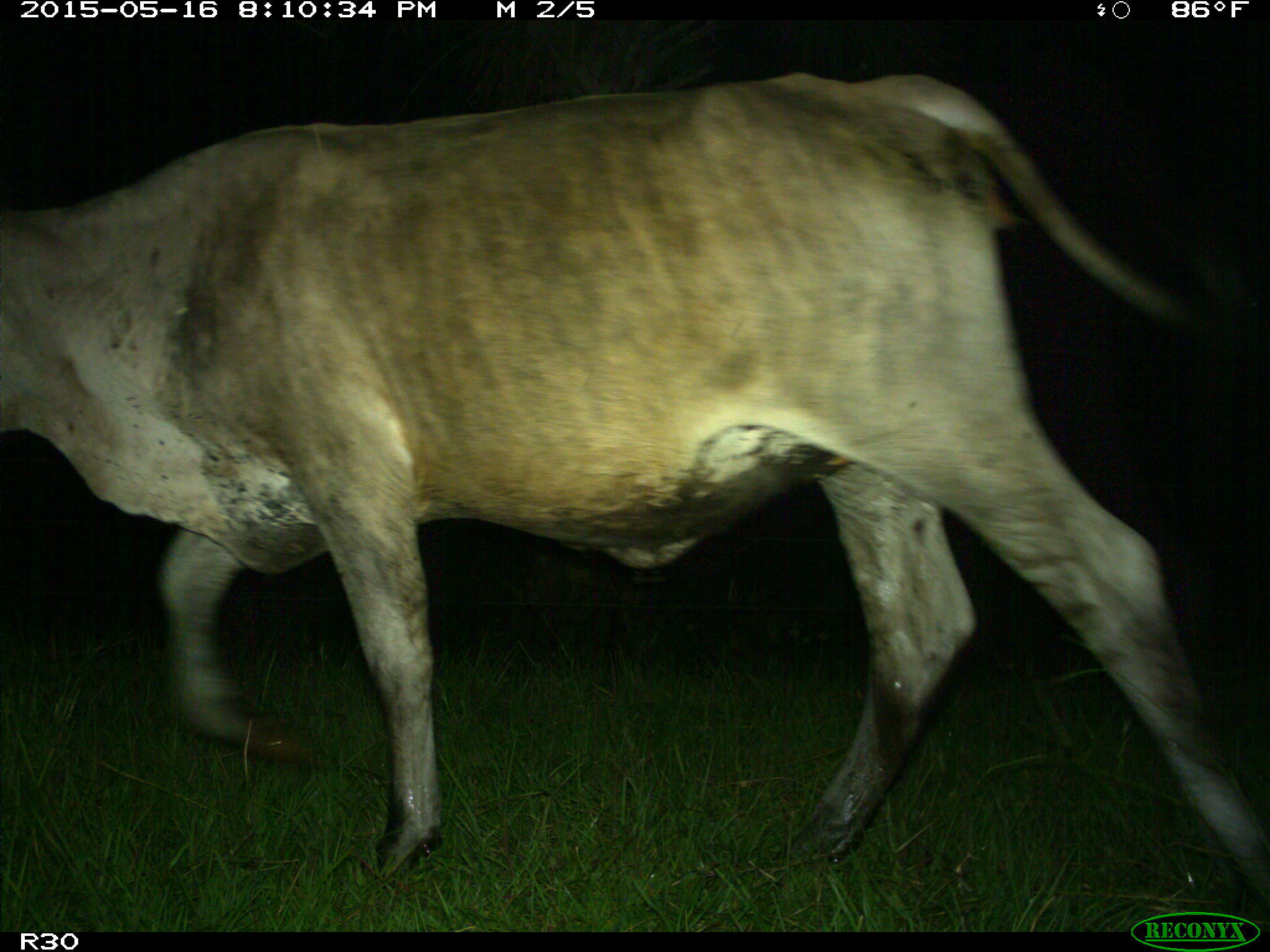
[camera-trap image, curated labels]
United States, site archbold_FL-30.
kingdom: Animalia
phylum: Chordata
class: Mammalia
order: Artiodactyla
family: Bovidae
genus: Bos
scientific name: Bos taurus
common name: domestic cow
Bos taurus (domestic cow).